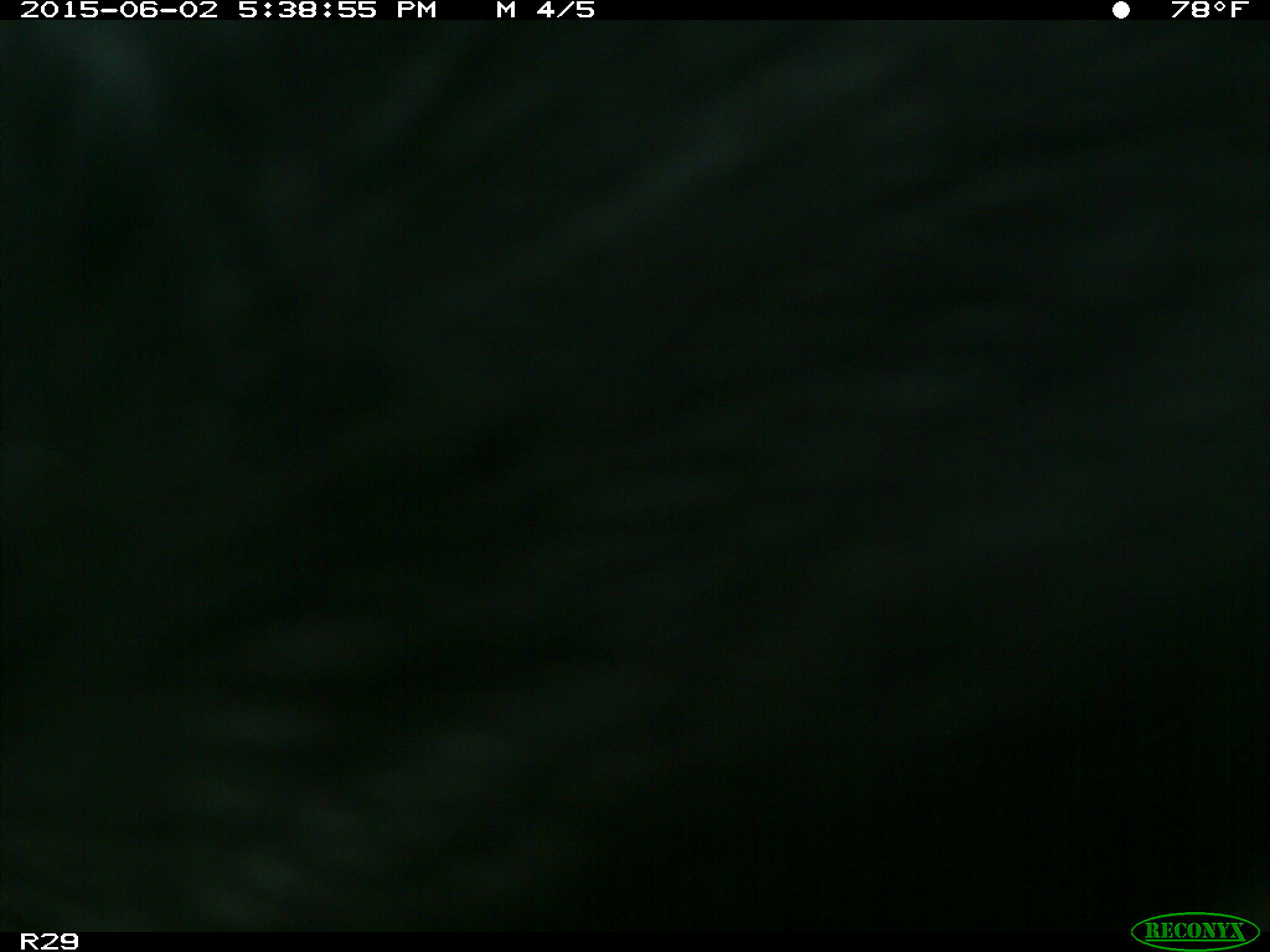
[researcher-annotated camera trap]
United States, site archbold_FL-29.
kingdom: Animalia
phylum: Chordata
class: Mammalia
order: Artiodactyla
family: Bovidae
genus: Bos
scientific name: Bos taurus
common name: domestic cow